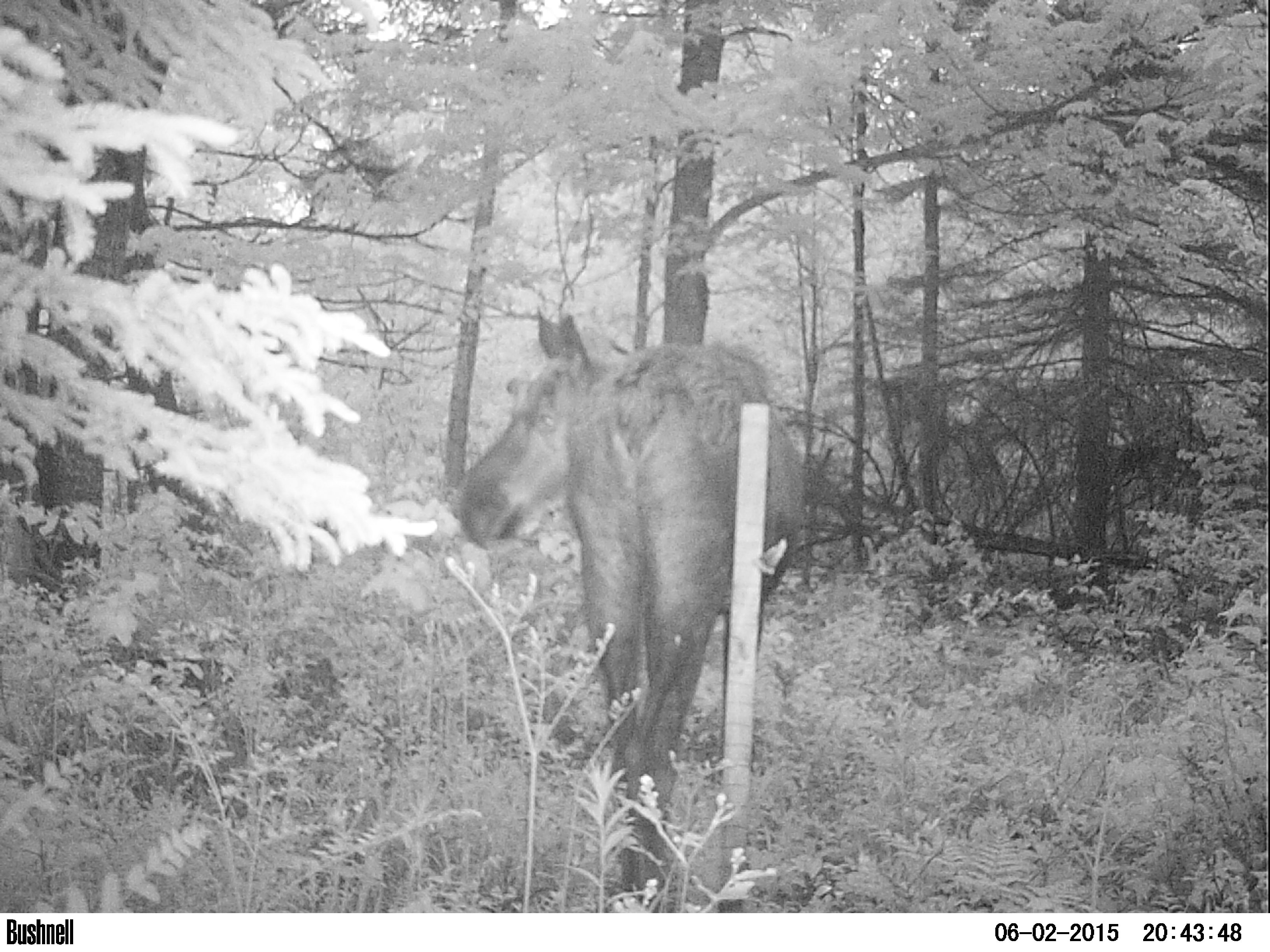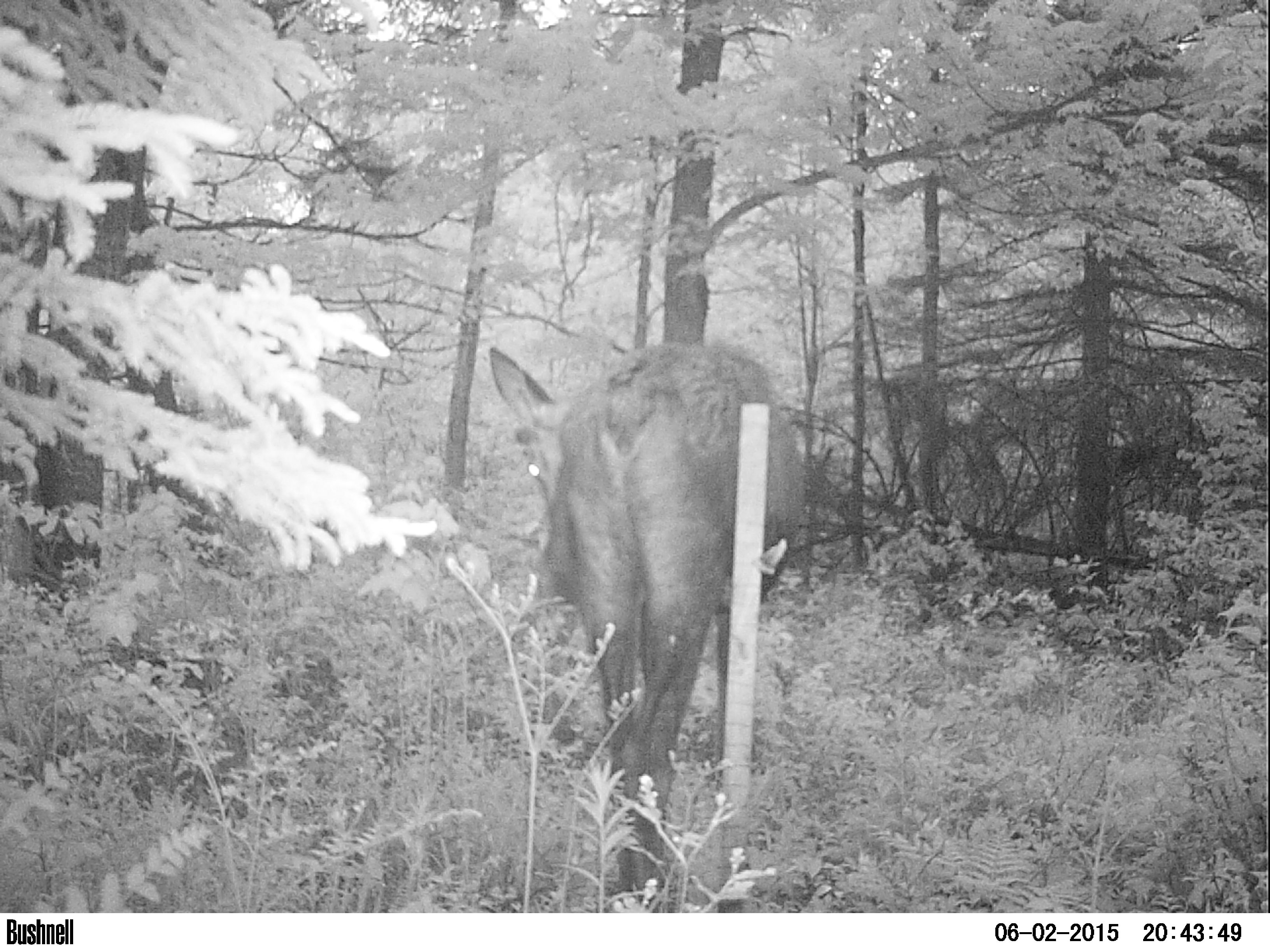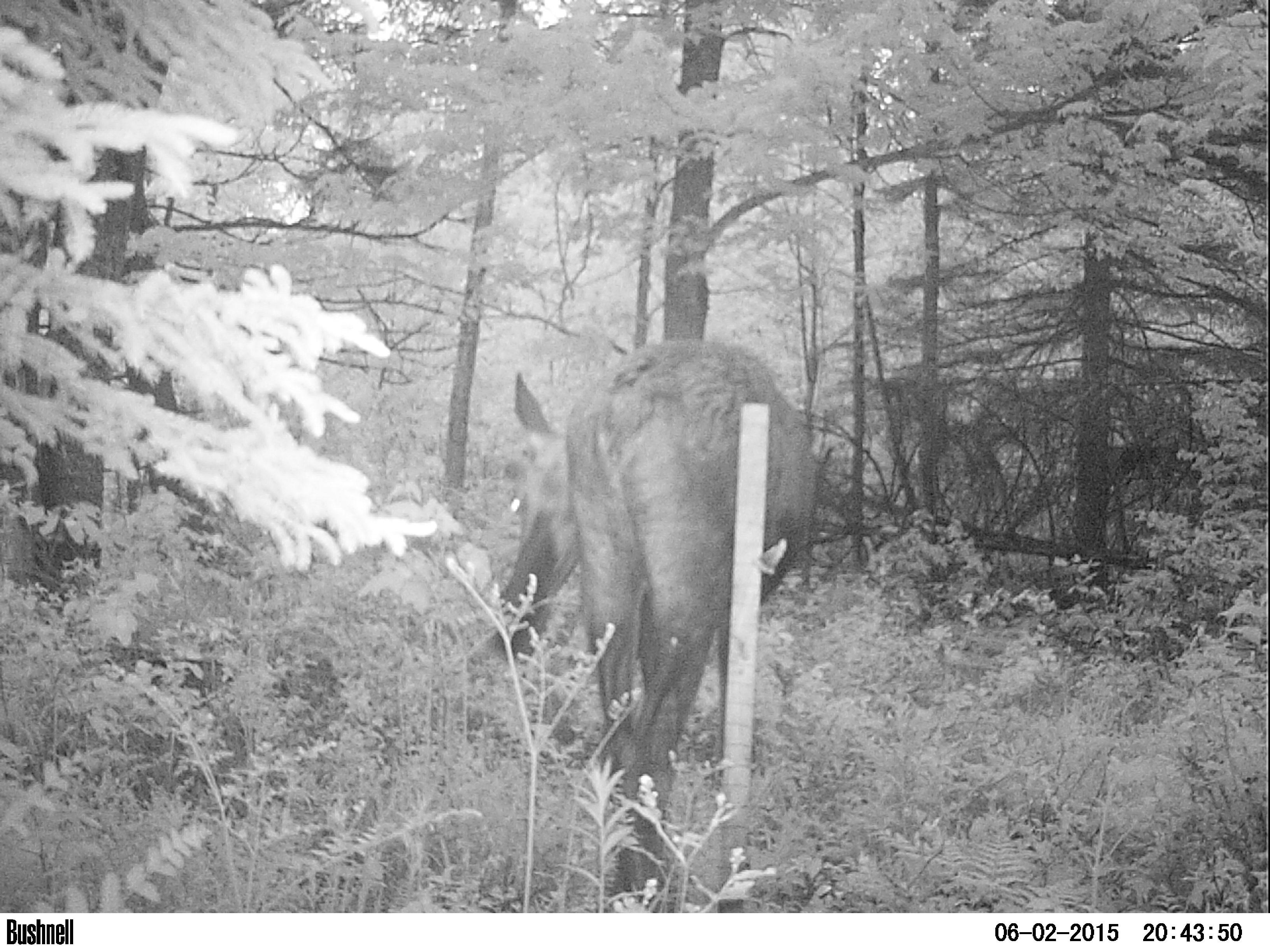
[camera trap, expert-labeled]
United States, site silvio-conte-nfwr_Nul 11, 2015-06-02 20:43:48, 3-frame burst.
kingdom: Animalia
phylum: Chordata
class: Mammalia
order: Artiodactyla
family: Cervidae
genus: Alces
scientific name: Alces alces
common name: moose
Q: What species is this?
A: Moose (Alces alces).